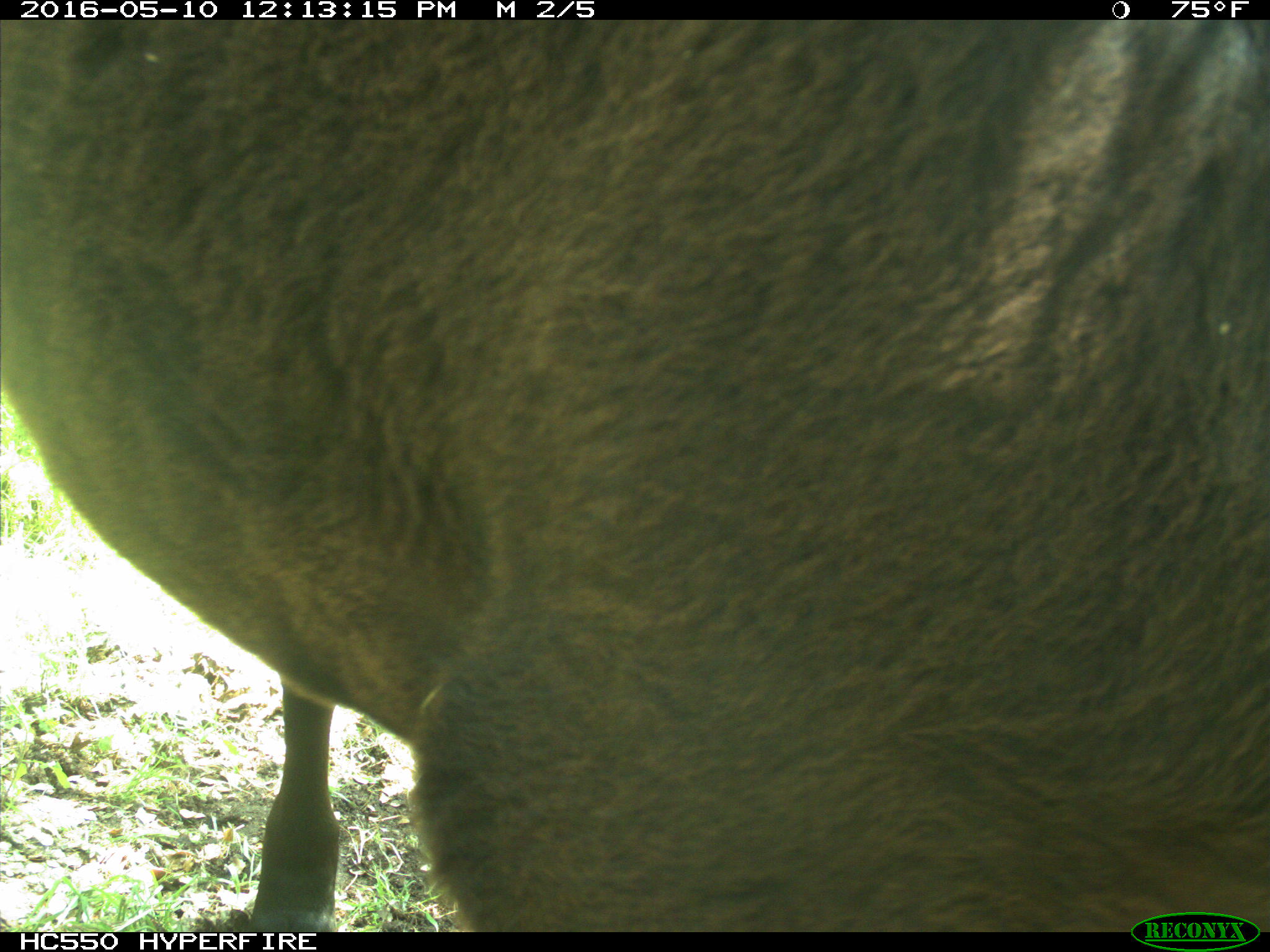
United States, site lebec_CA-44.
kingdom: Animalia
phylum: Chordata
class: Mammalia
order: Artiodactyla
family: Bovidae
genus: Bos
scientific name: Bos taurus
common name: domestic cow